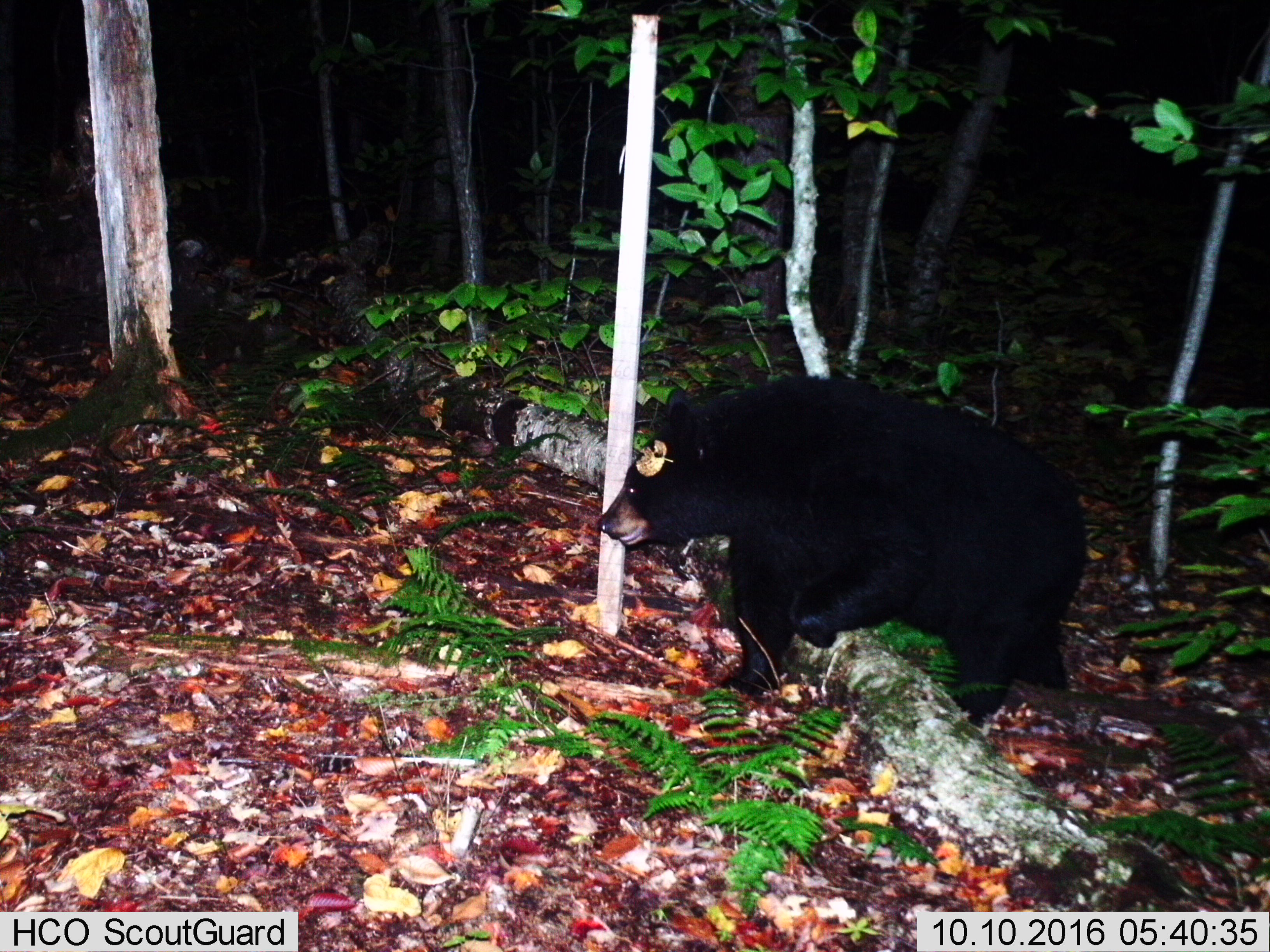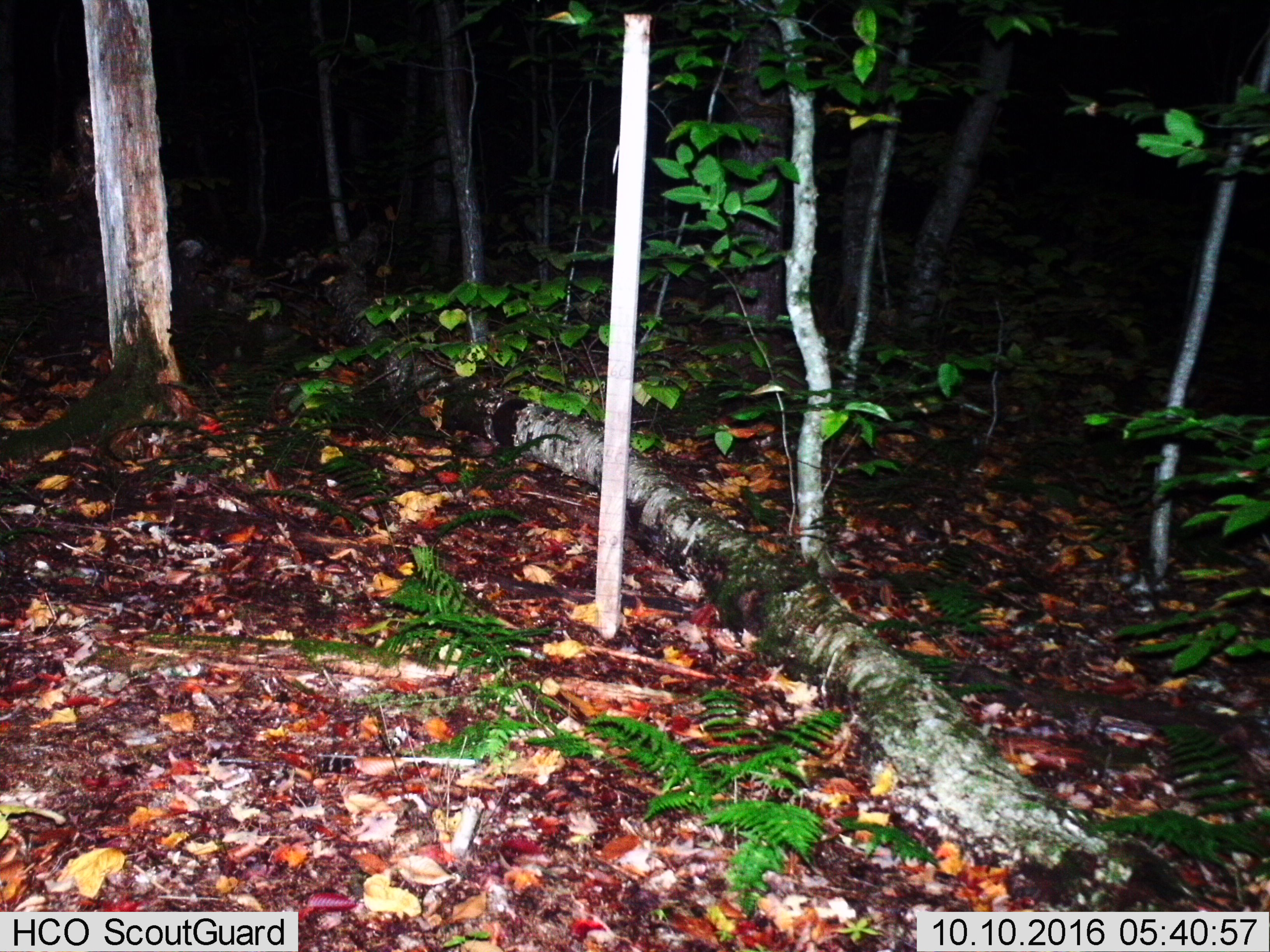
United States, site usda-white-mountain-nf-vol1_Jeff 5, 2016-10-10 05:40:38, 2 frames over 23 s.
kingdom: Animalia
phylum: Chordata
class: Mammalia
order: Carnivora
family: Ursidae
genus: Ursus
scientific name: Ursus americanus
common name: black bear